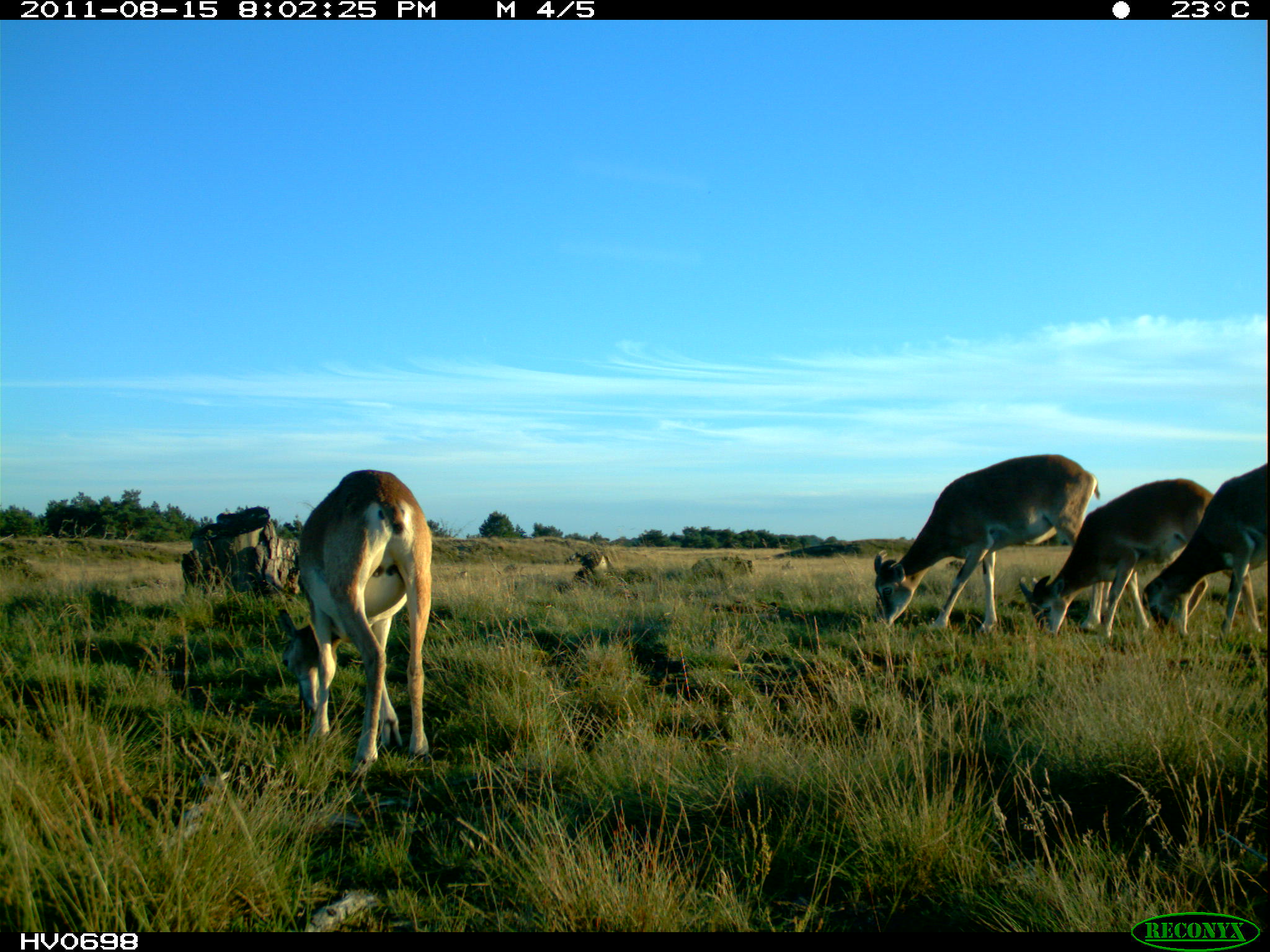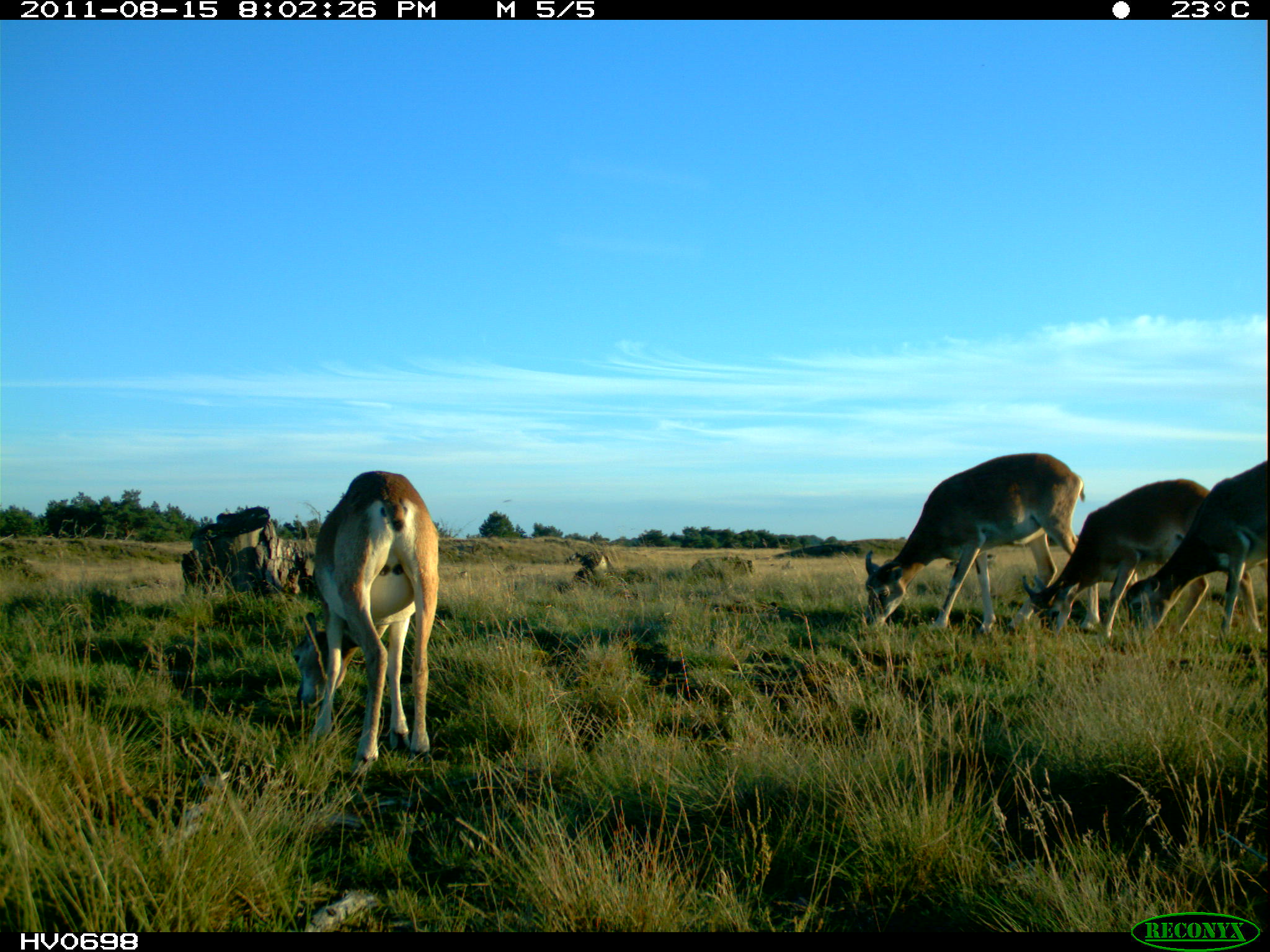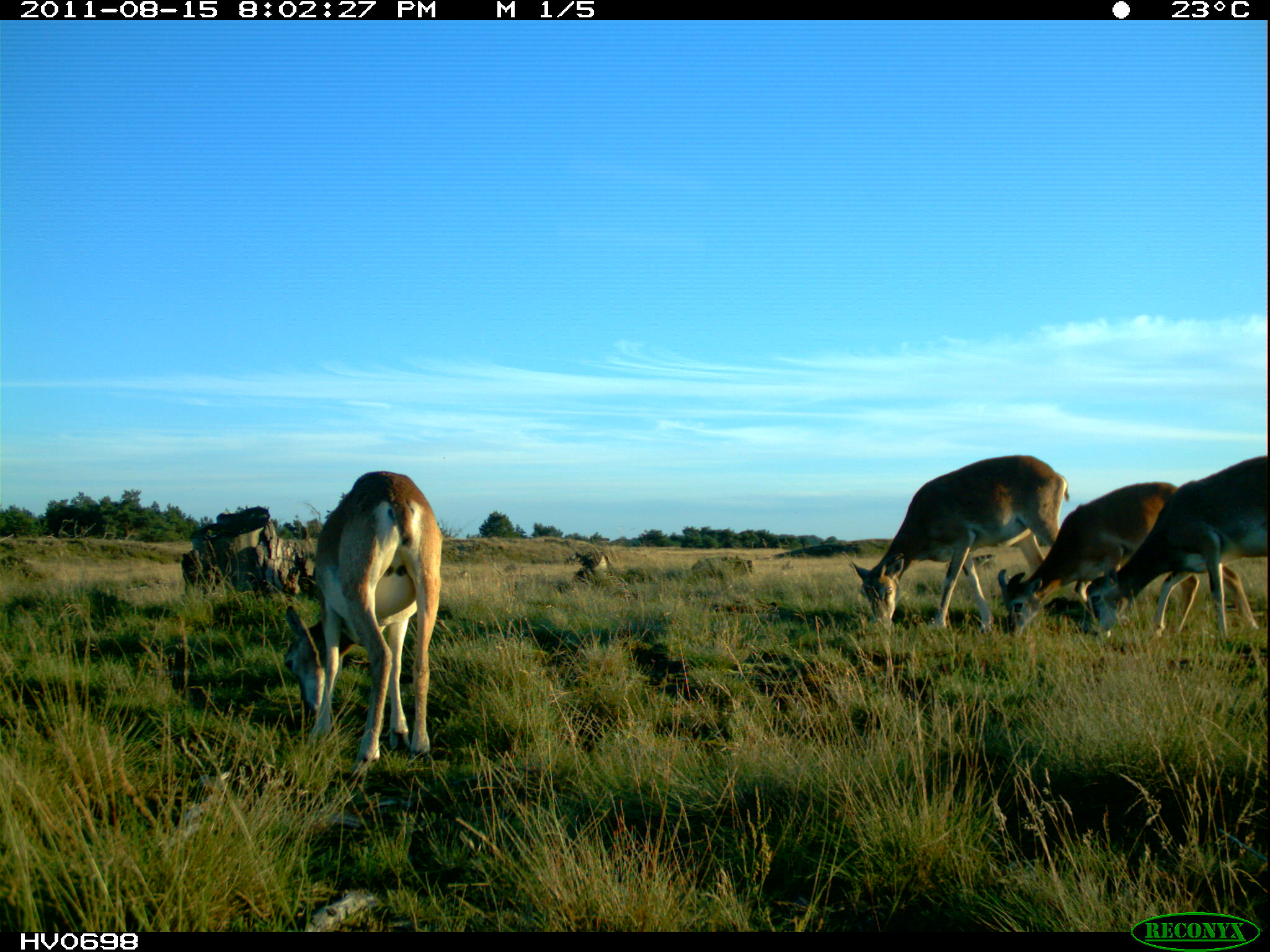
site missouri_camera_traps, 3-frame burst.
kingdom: Animalia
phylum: Chordata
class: Mammalia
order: Artiodactyla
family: Bovidae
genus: Ovis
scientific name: Ovis ammon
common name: mouflon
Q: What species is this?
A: Mouflon (Ovis ammon).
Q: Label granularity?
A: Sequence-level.